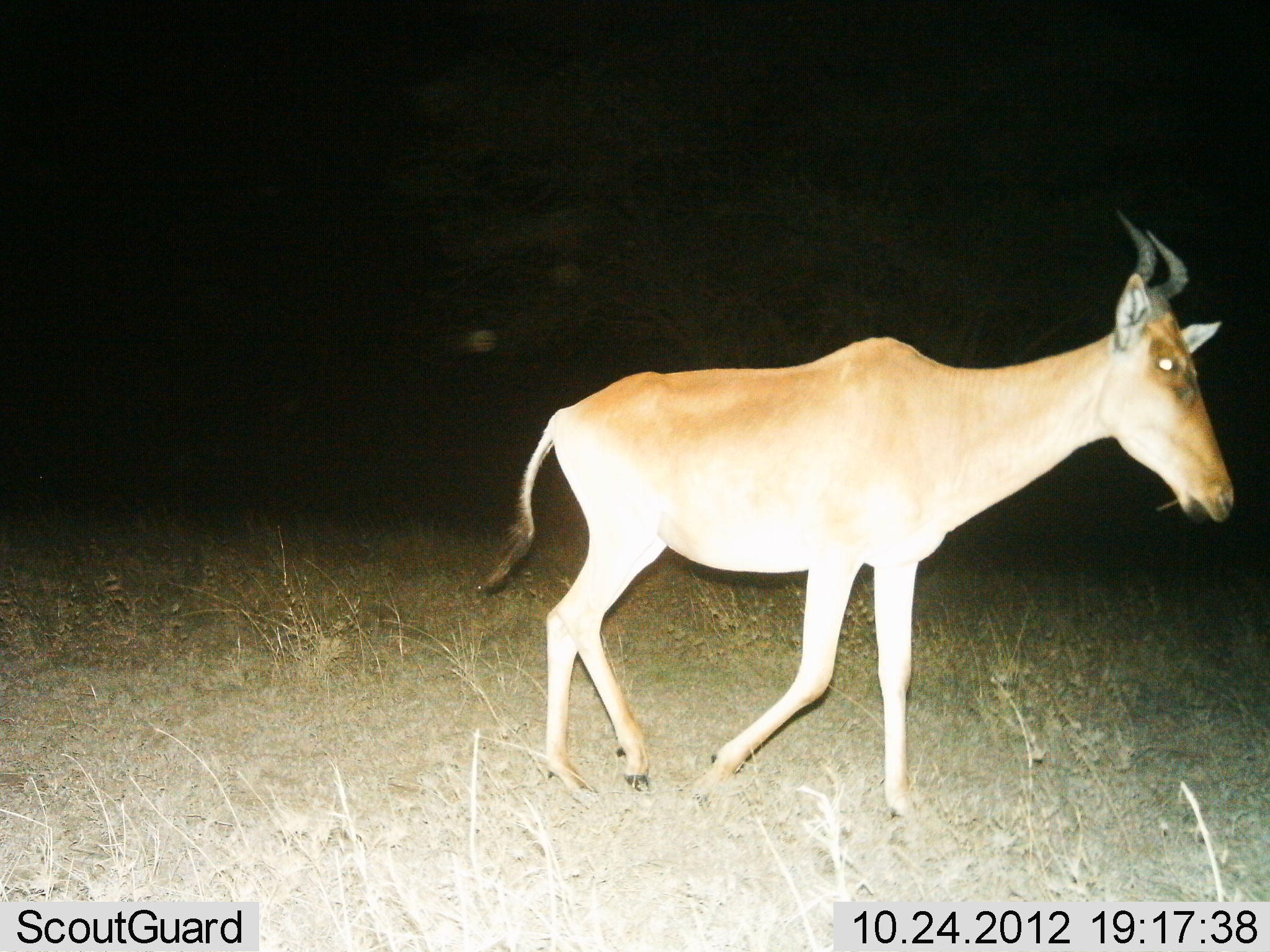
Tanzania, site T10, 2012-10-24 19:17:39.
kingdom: Animalia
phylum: Chordata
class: Mammalia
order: Artiodactyla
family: Bovidae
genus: Alcelaphus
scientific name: Alcelaphus buselaphus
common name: hartebeest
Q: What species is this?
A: Hartebeest (Alcelaphus buselaphus).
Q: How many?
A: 1.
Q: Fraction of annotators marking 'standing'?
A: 10%.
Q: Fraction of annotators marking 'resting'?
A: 0%.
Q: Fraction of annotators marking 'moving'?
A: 90%.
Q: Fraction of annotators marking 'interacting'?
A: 0%.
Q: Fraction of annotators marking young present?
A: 0%.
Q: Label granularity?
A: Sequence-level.